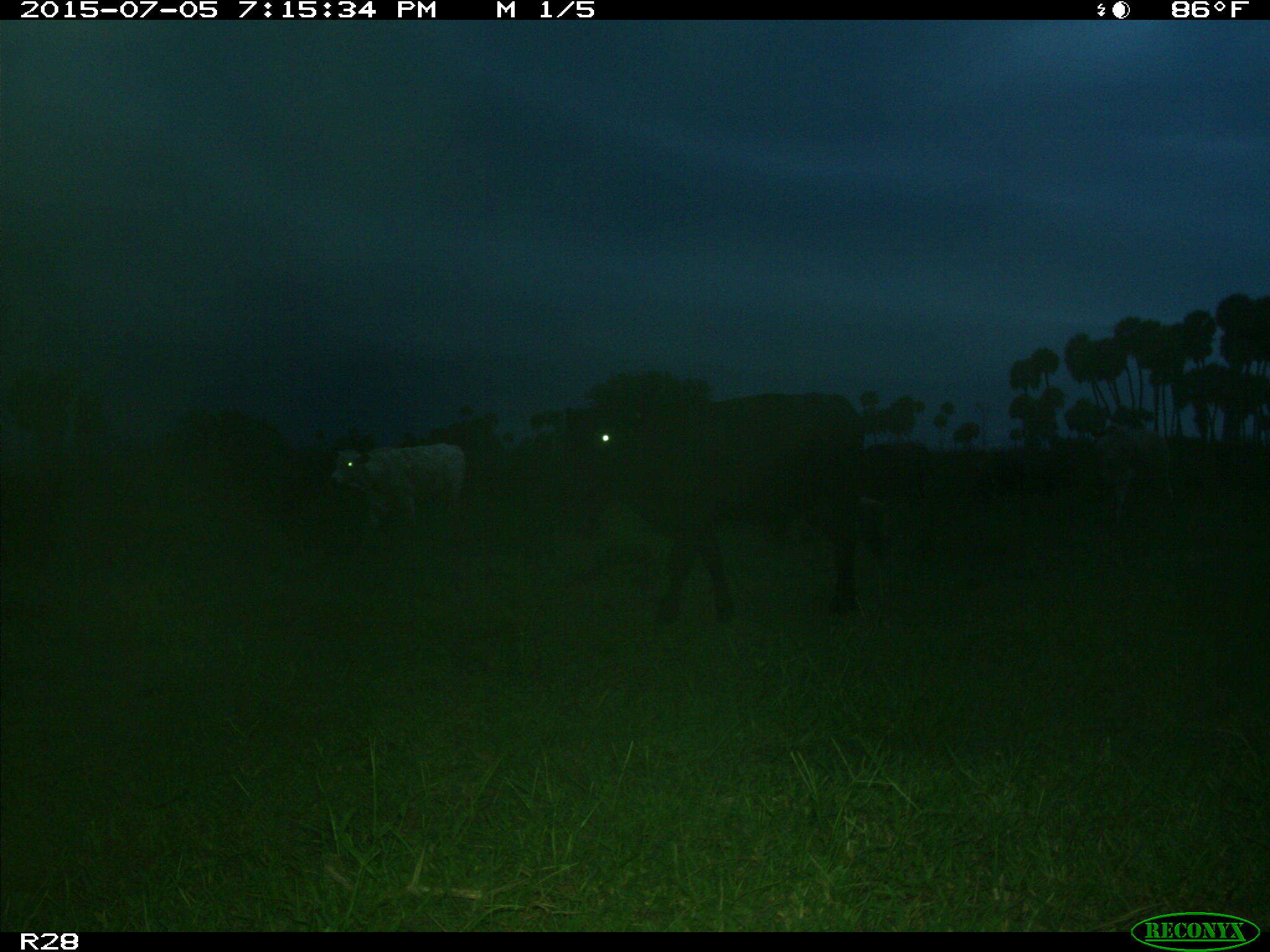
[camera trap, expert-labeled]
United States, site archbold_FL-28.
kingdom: Animalia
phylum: Chordata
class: Mammalia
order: Artiodactyla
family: Bovidae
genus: Bos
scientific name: Bos taurus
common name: domestic cow